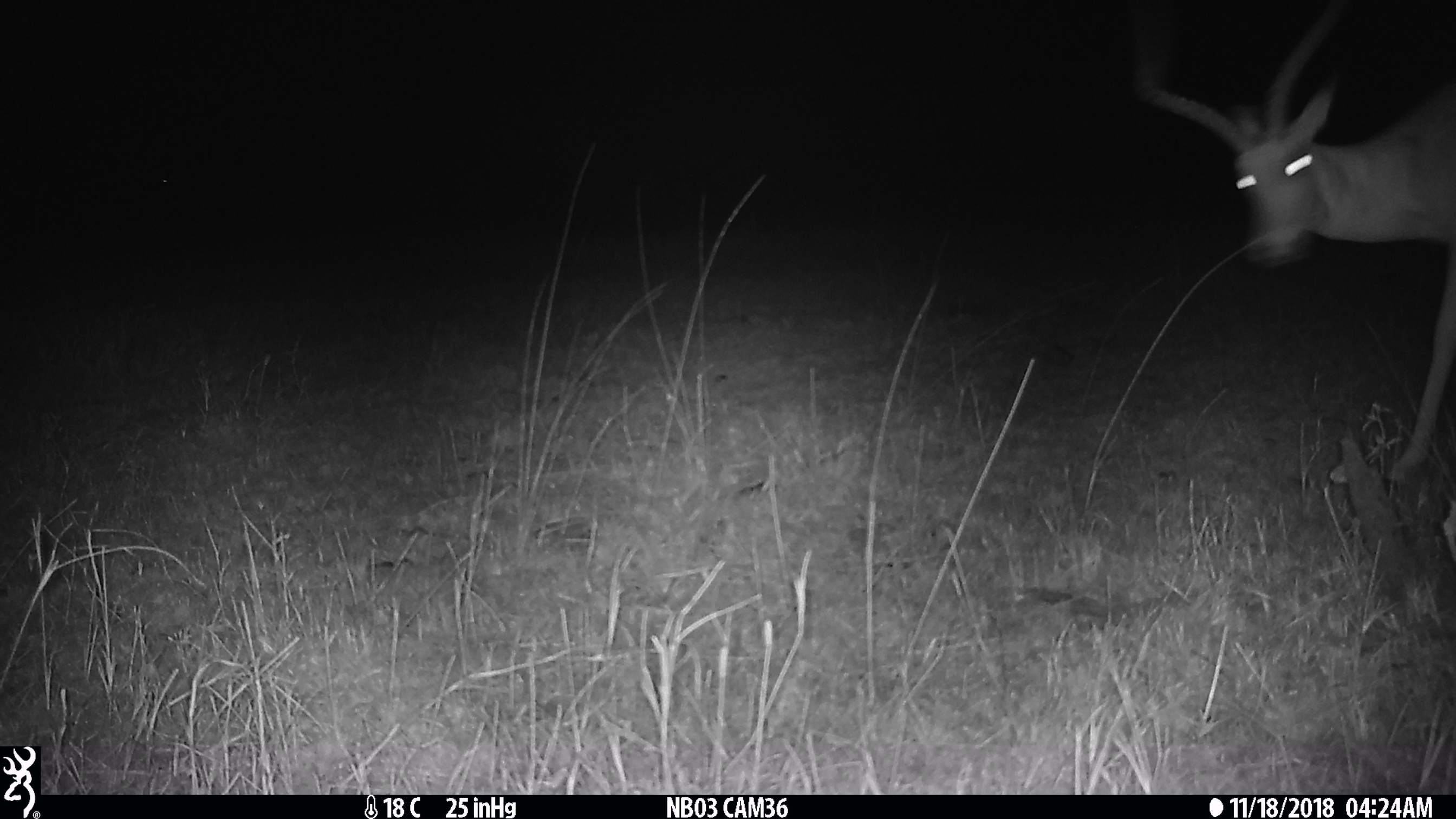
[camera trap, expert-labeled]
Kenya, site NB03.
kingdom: Animalia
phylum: Chordata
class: Mammalia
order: Artiodactyla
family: Bovidae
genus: Aepyceros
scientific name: Aepyceros melampus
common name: impala